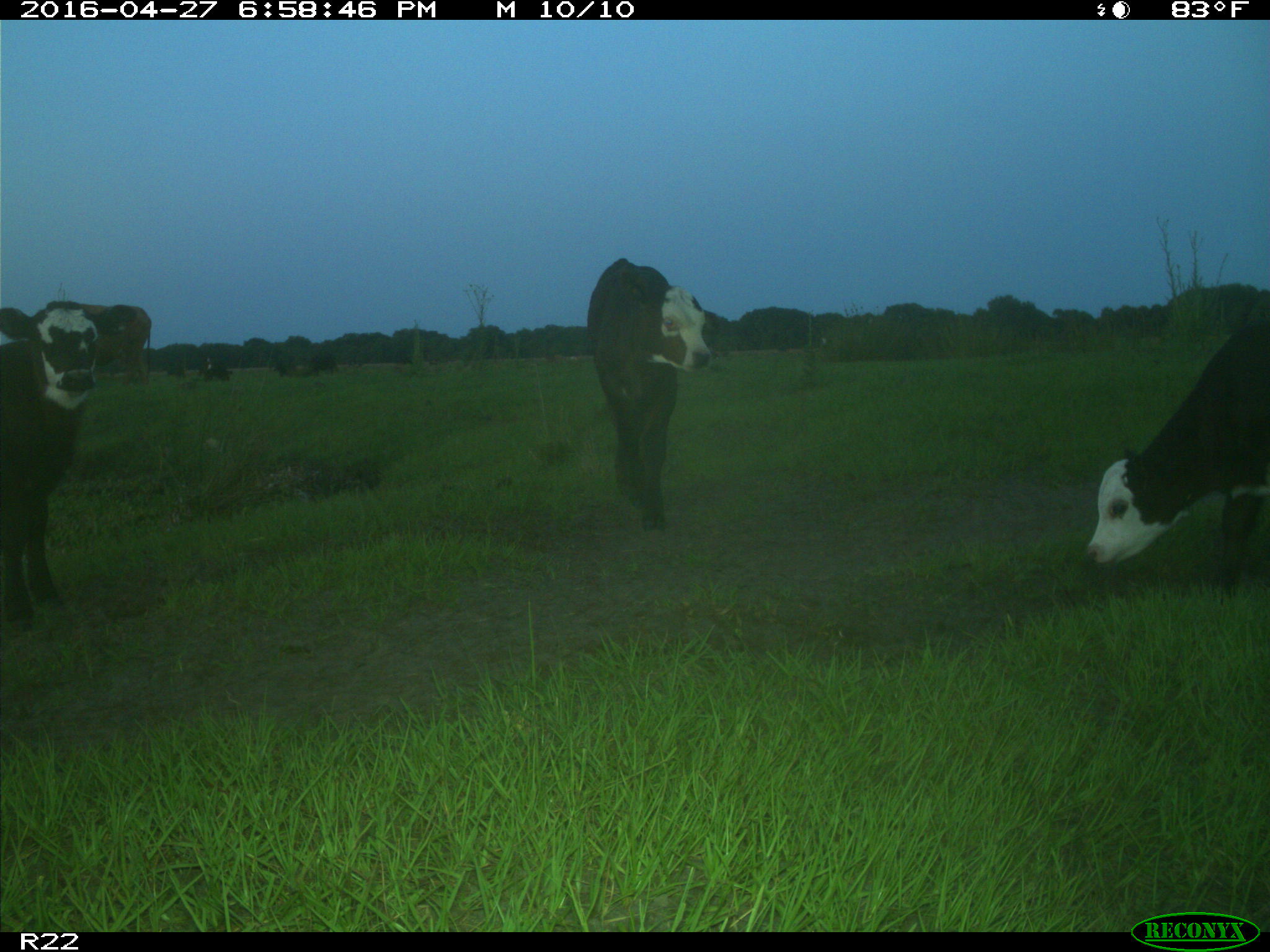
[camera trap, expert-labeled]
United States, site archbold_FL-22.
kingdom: Animalia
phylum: Chordata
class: Mammalia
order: Artiodactyla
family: Bovidae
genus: Bos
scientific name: Bos taurus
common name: domestic cow